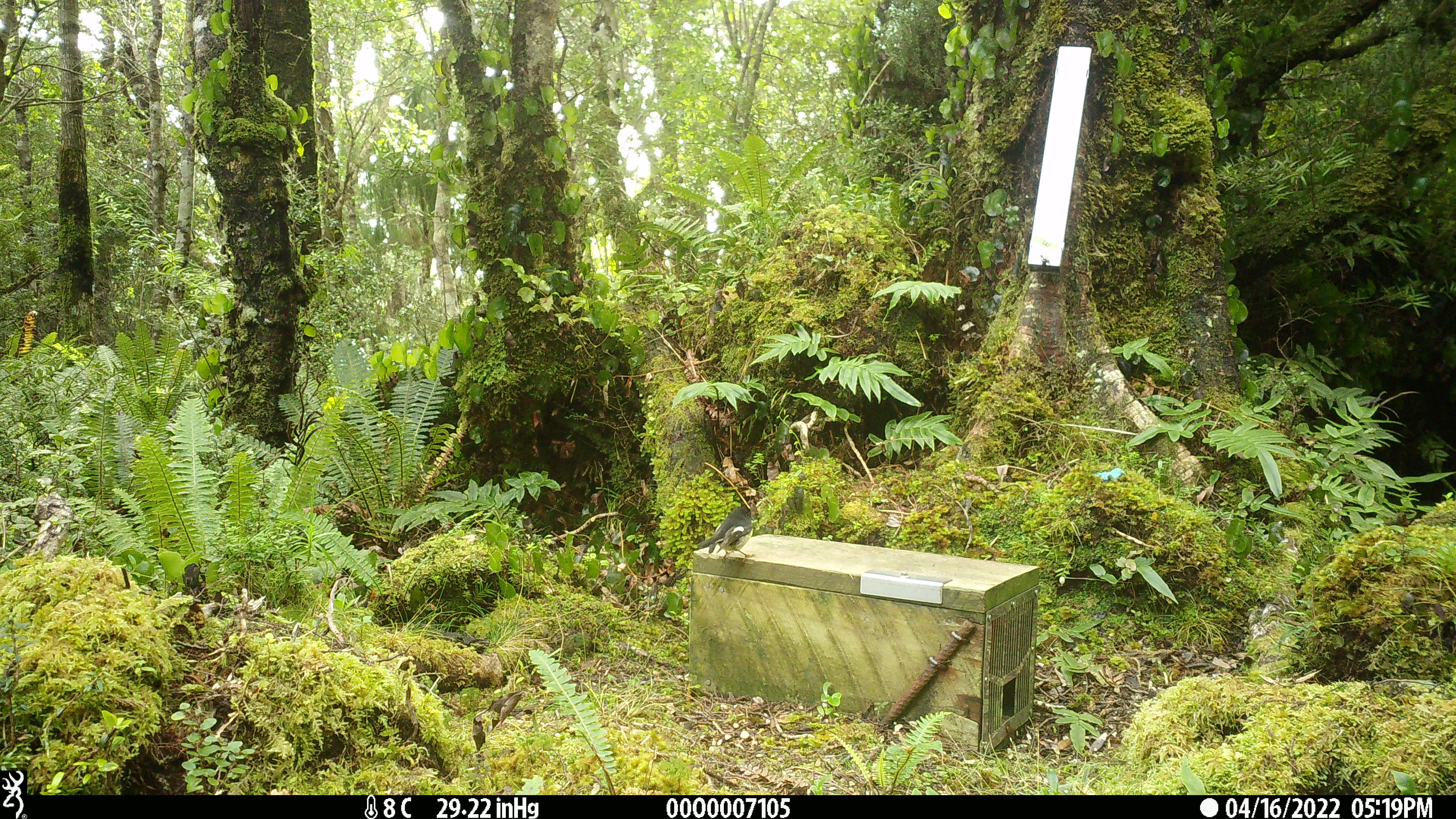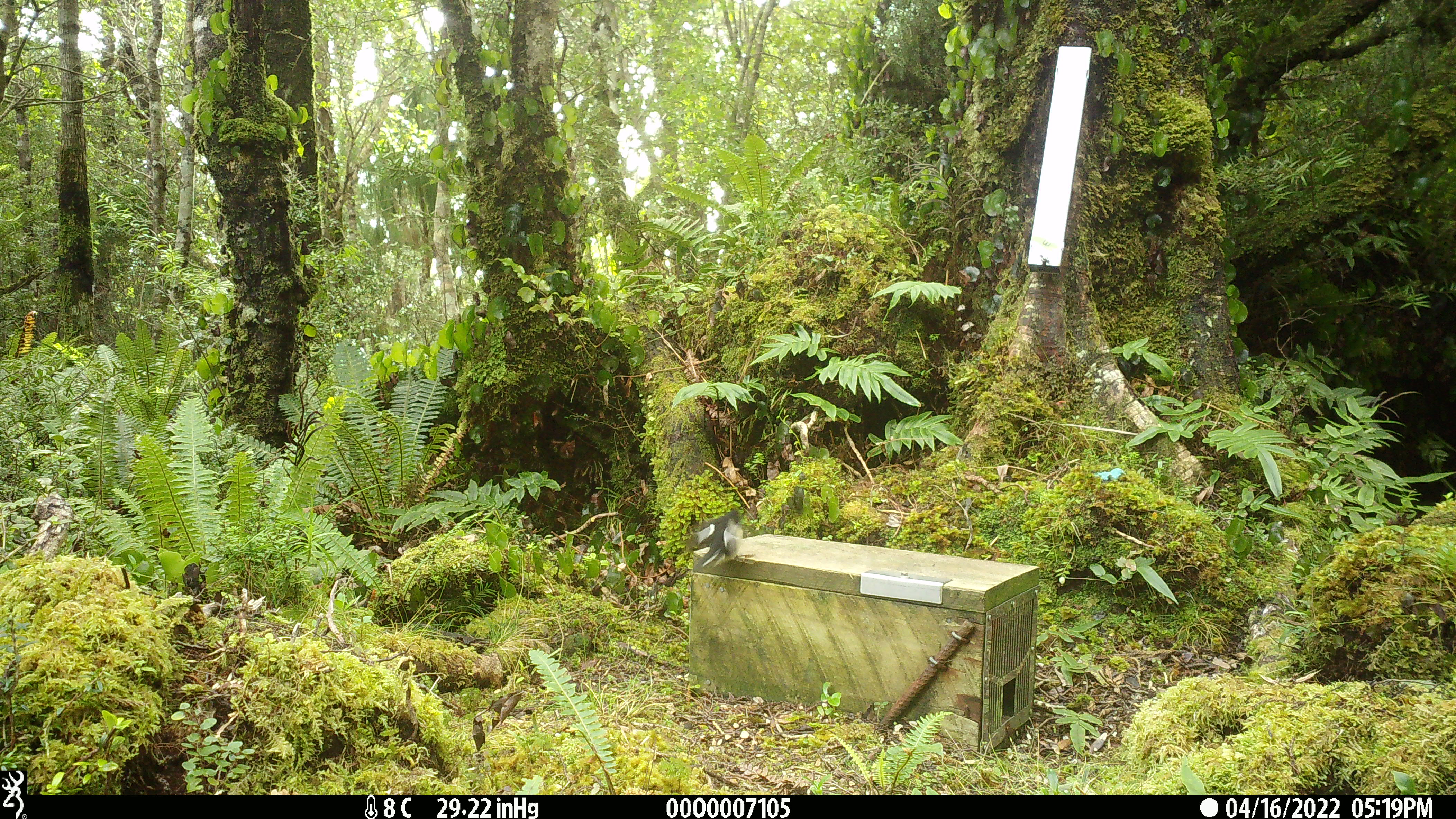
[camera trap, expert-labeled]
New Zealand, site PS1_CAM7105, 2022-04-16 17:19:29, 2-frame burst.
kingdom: Animalia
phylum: Chordata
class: Aves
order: Passeriformes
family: Petroicidae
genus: Petroica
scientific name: Petroica macrocephala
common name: tomtit